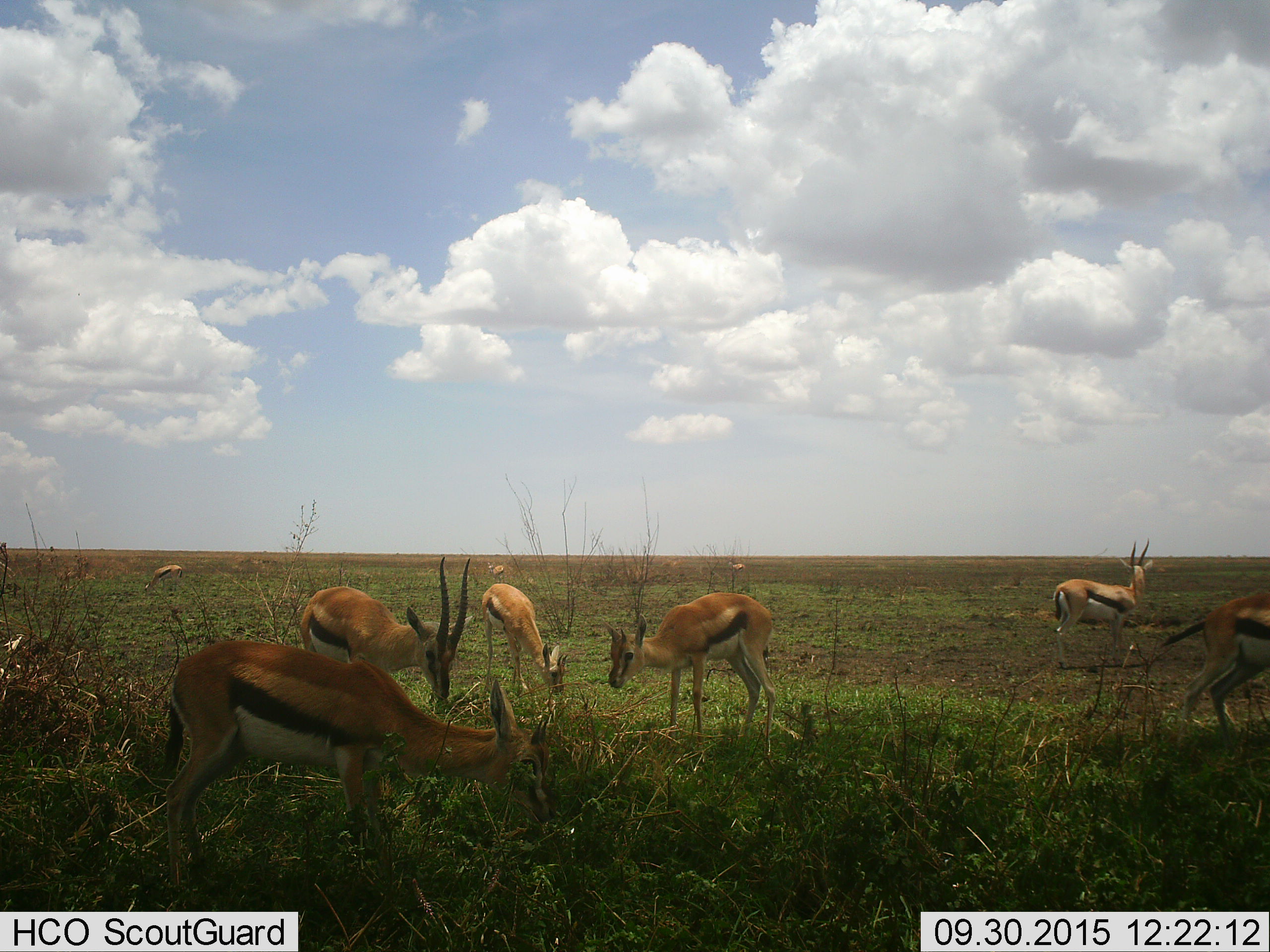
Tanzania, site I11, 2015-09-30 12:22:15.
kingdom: Animalia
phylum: Chordata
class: Mammalia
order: Artiodactyla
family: Bovidae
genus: Eudorcas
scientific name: Eudorcas thomsonii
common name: thomson's gazelle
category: gazellethomsons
Gazellethomsons (thomson's gazelle) (Eudorcas thomsonii), count 9. Behavior (volunteer vote fractions): standing 50%, resting 0%, moving 30%, interacting 20%. Young present (vote fraction): 30%. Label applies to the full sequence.